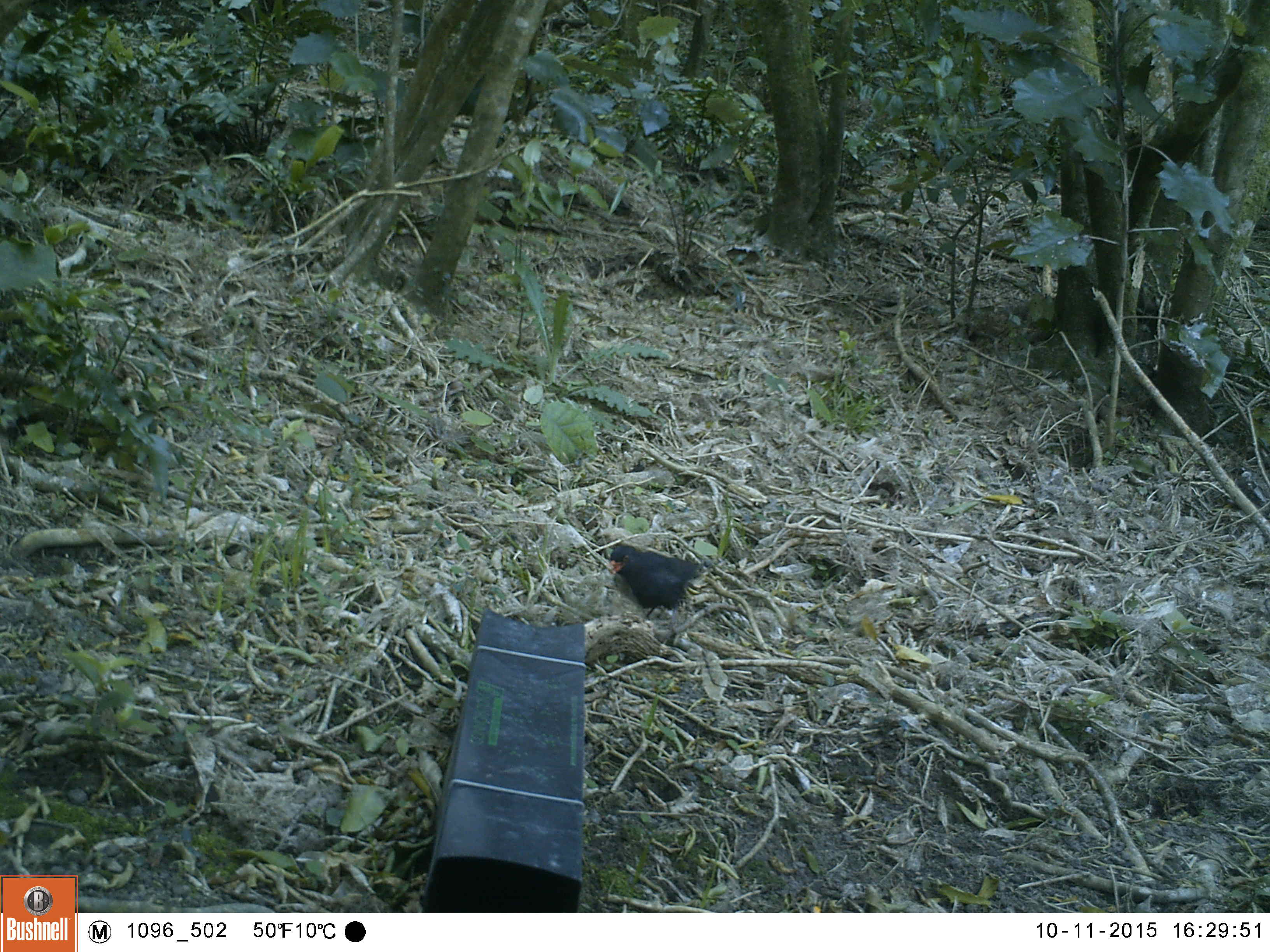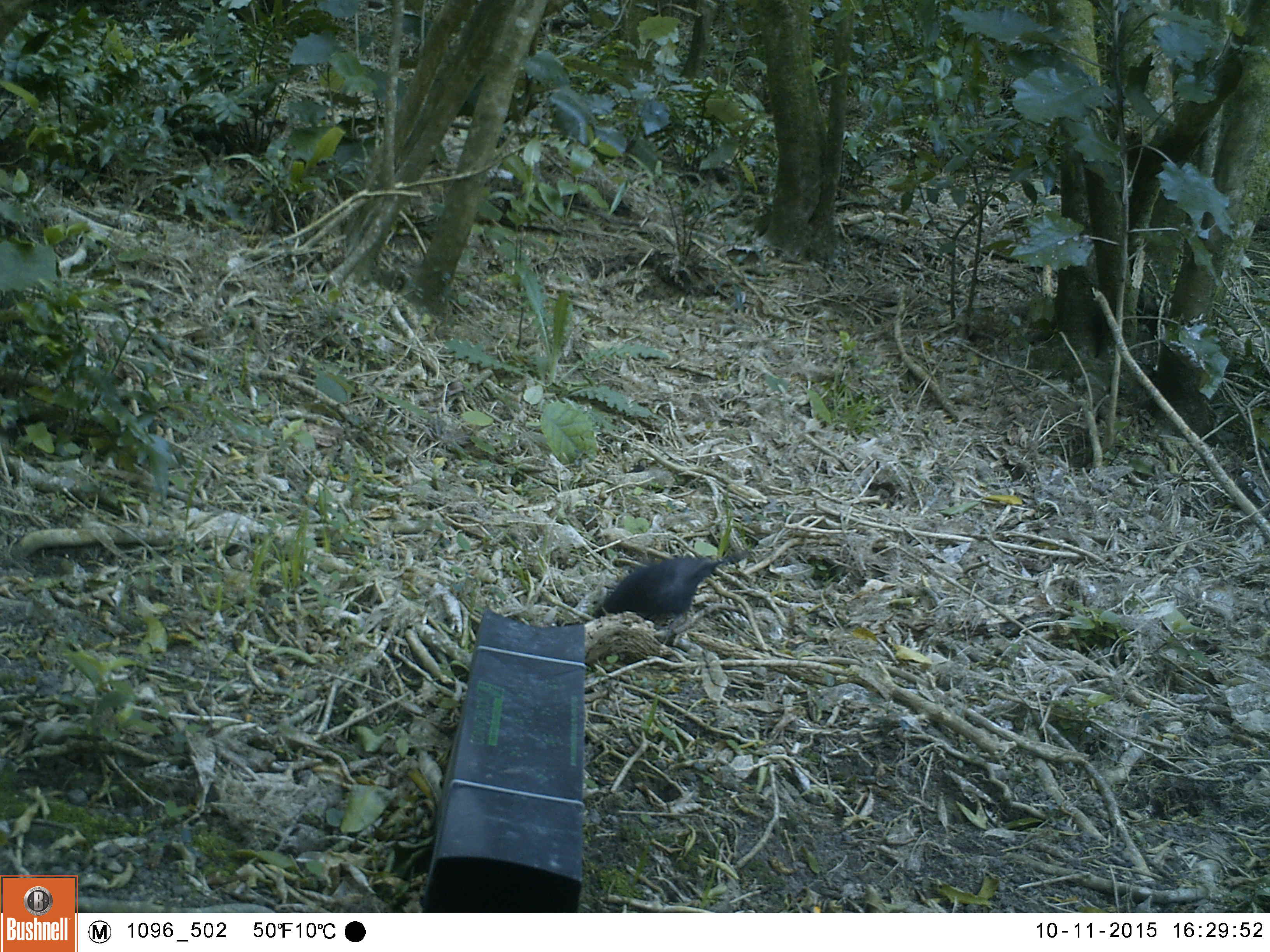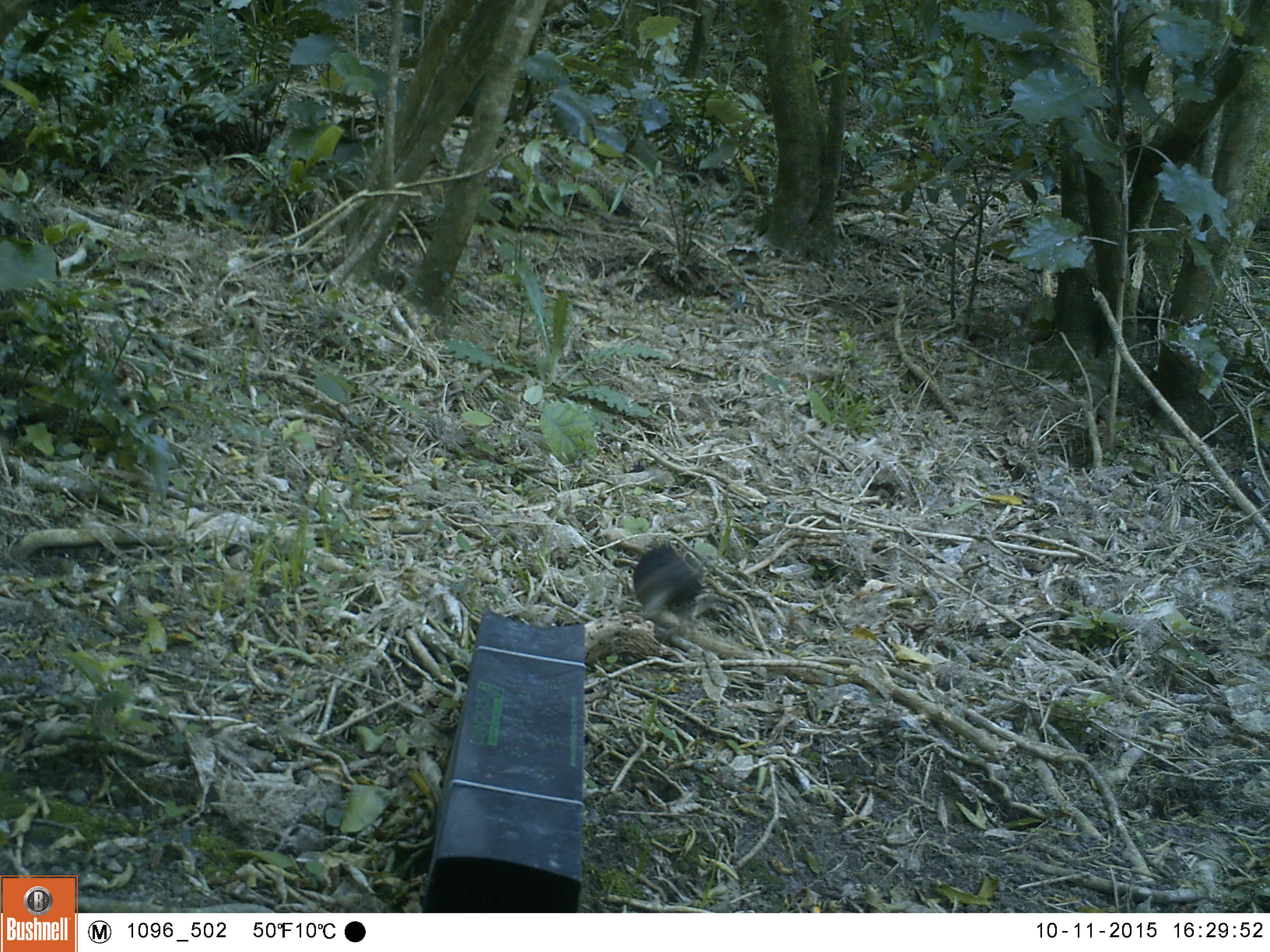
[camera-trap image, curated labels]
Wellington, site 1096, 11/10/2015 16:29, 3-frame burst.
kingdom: Animalia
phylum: Chordata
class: Aves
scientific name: Aves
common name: bird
Bird (Aves).